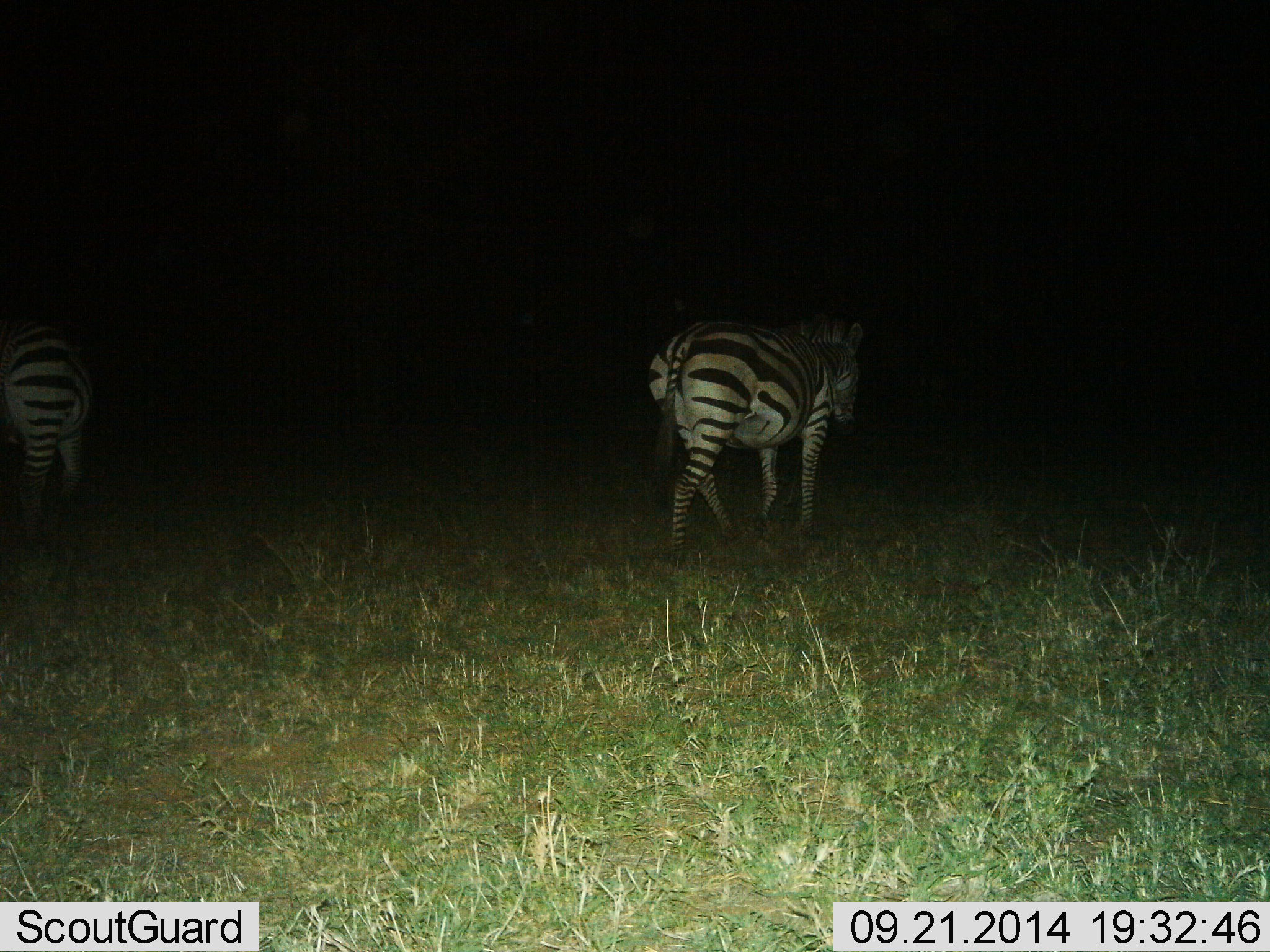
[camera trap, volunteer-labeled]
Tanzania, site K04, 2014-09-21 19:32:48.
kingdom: Animalia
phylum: Chordata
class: Mammalia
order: Perissodactyla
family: Equidae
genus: Equus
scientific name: Equus quagga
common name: plains zebra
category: zebra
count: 2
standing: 20%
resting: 0%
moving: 90%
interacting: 0%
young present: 0%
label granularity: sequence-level